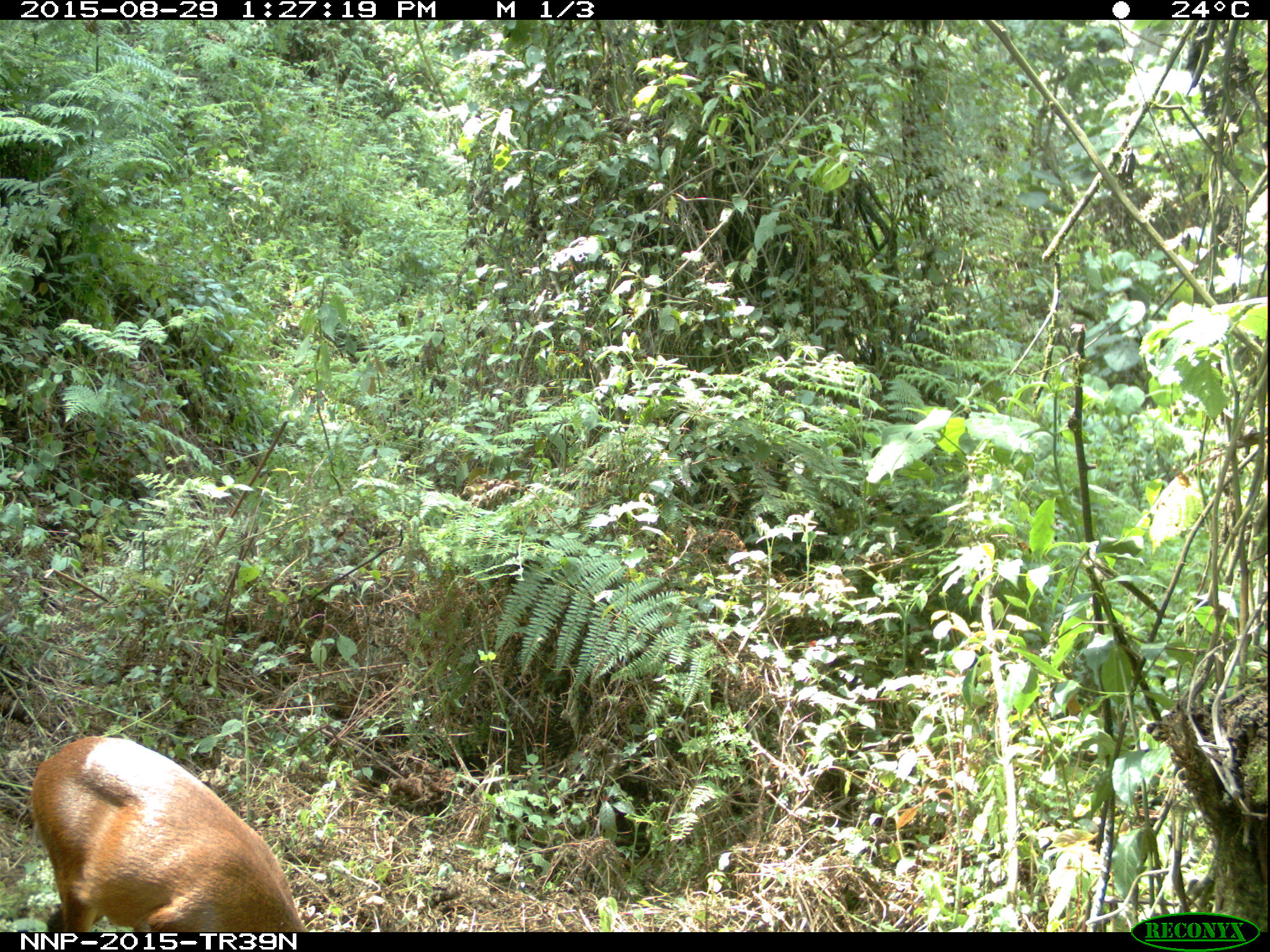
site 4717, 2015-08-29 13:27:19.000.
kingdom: Animalia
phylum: Chordata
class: Mammalia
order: Artiodactyla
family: Bovidae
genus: Cephalophus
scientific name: Cephalophus nigrifrons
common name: black-fronted duiker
Cephalophus nigrifrons (black-fronted duiker), count 1.